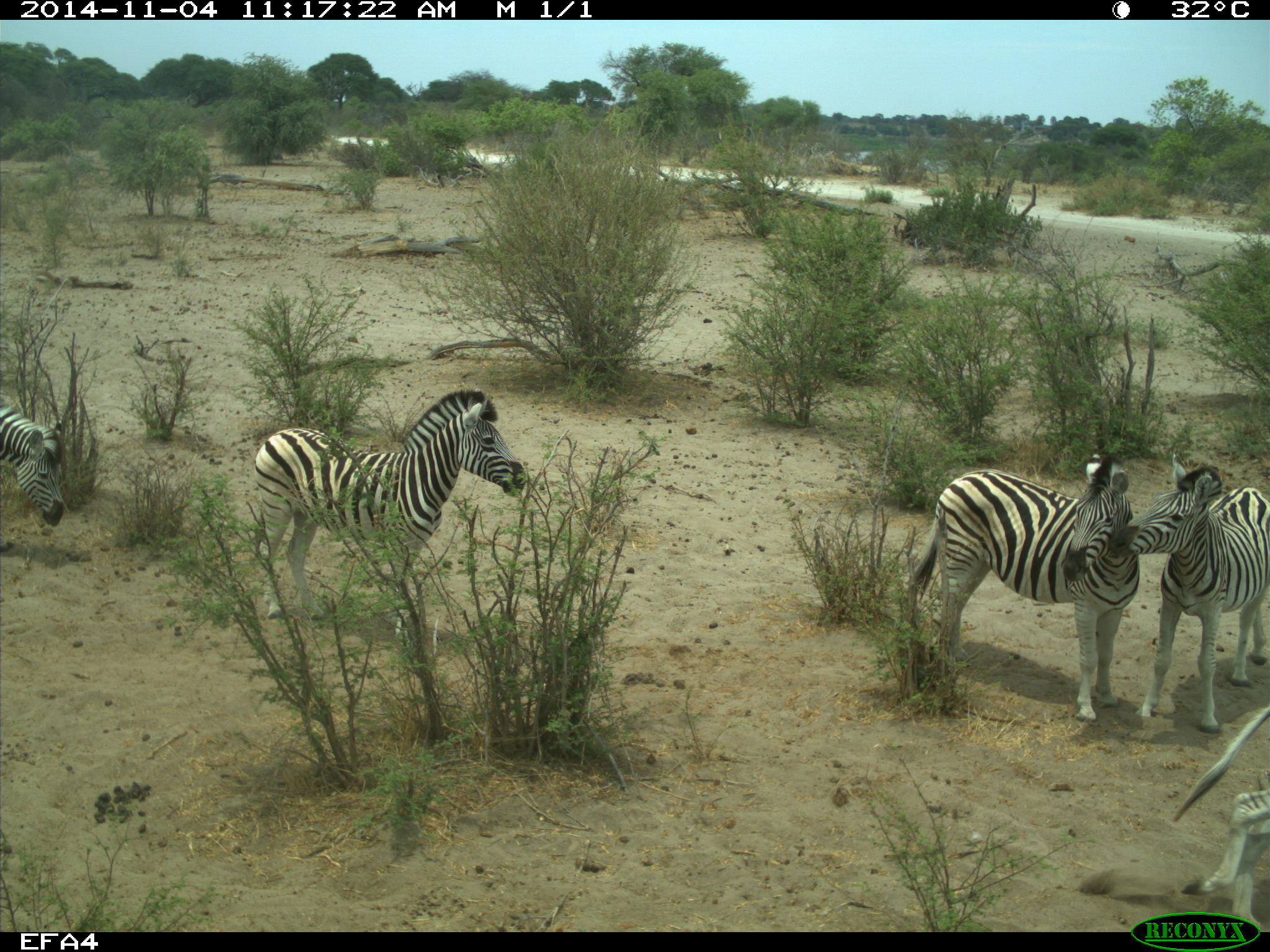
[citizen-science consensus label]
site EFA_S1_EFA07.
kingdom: Animalia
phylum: Chordata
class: Mammalia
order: Perissodactyla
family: Equidae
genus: Equus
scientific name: Equus quagga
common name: plains zebra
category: zebraplains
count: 5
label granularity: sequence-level